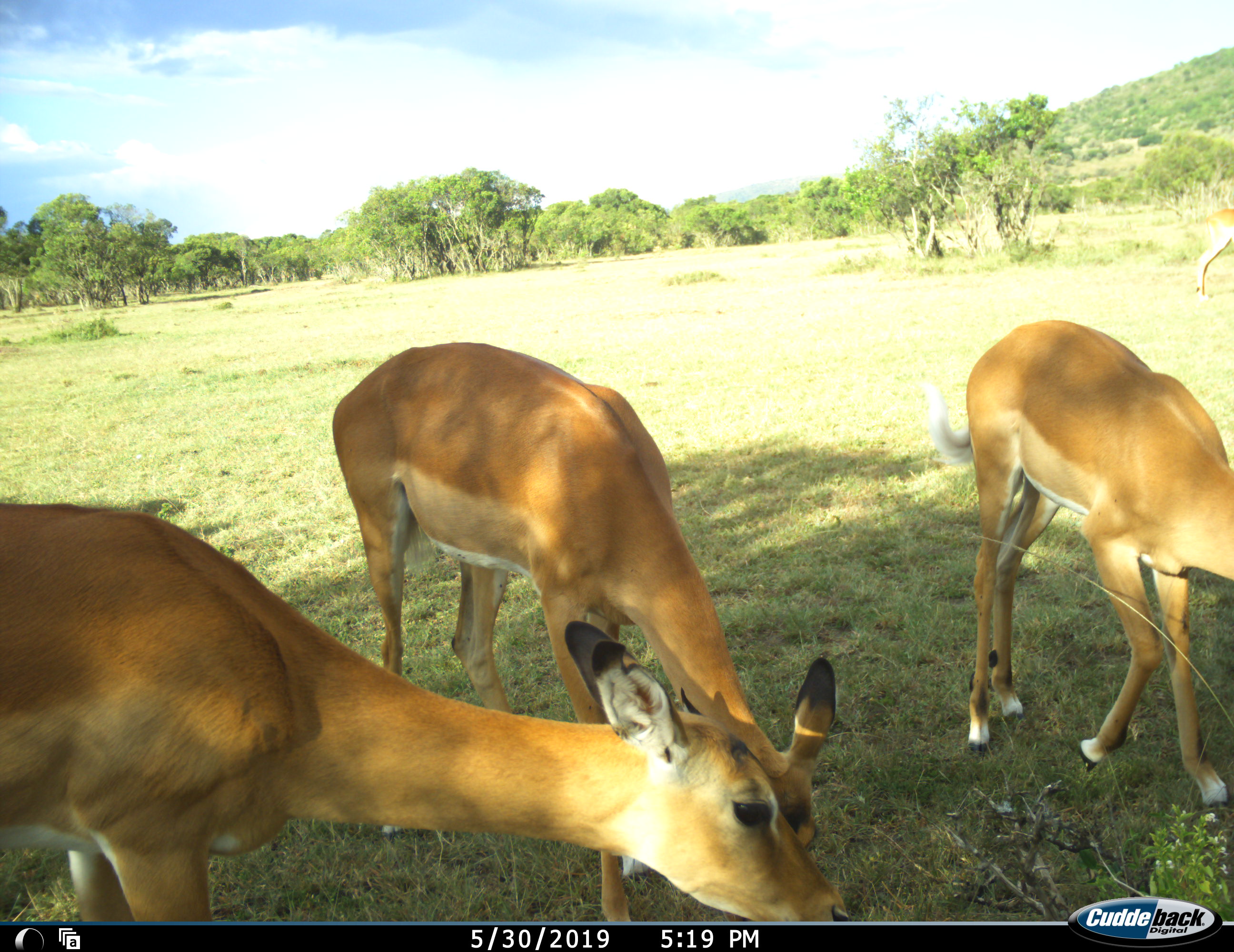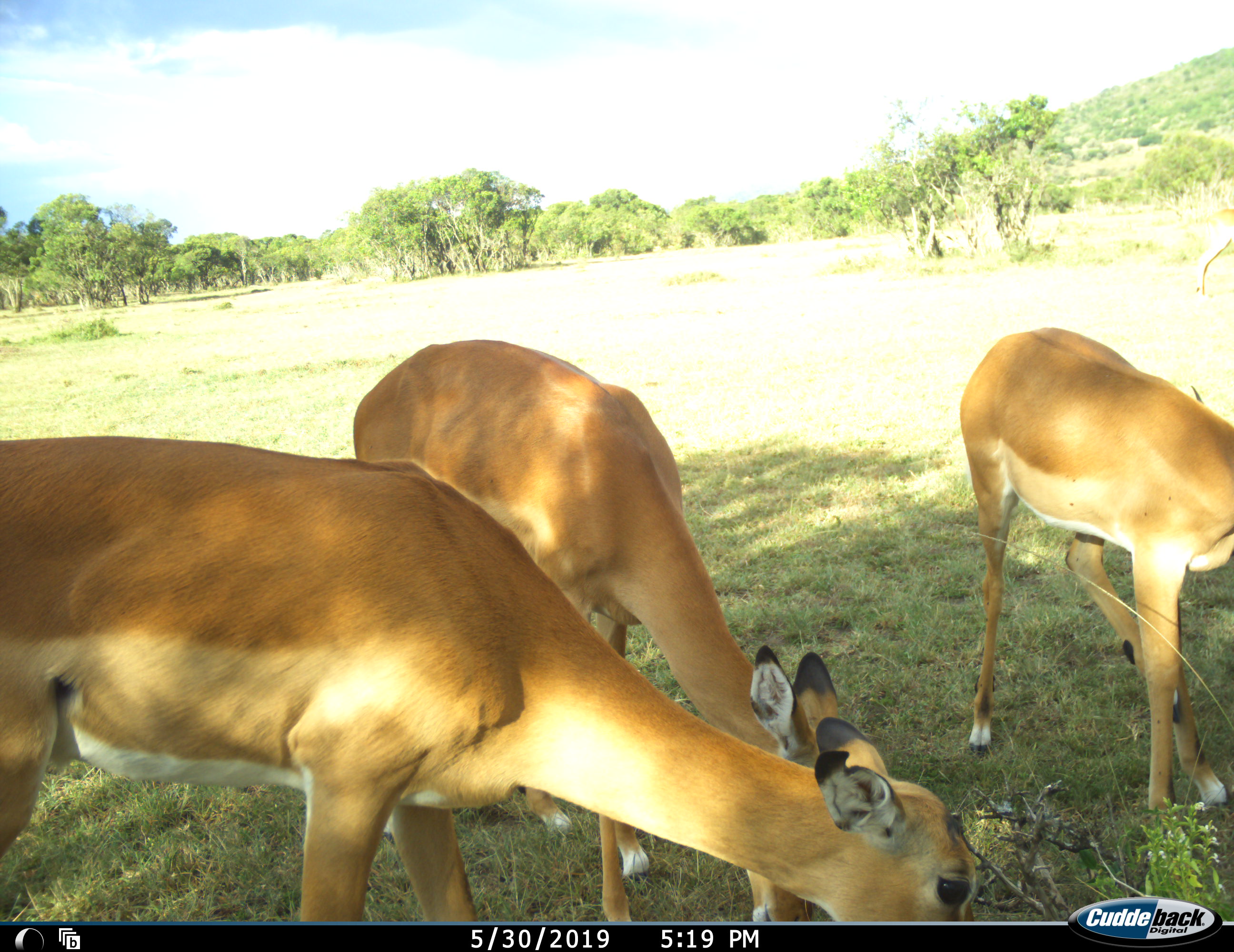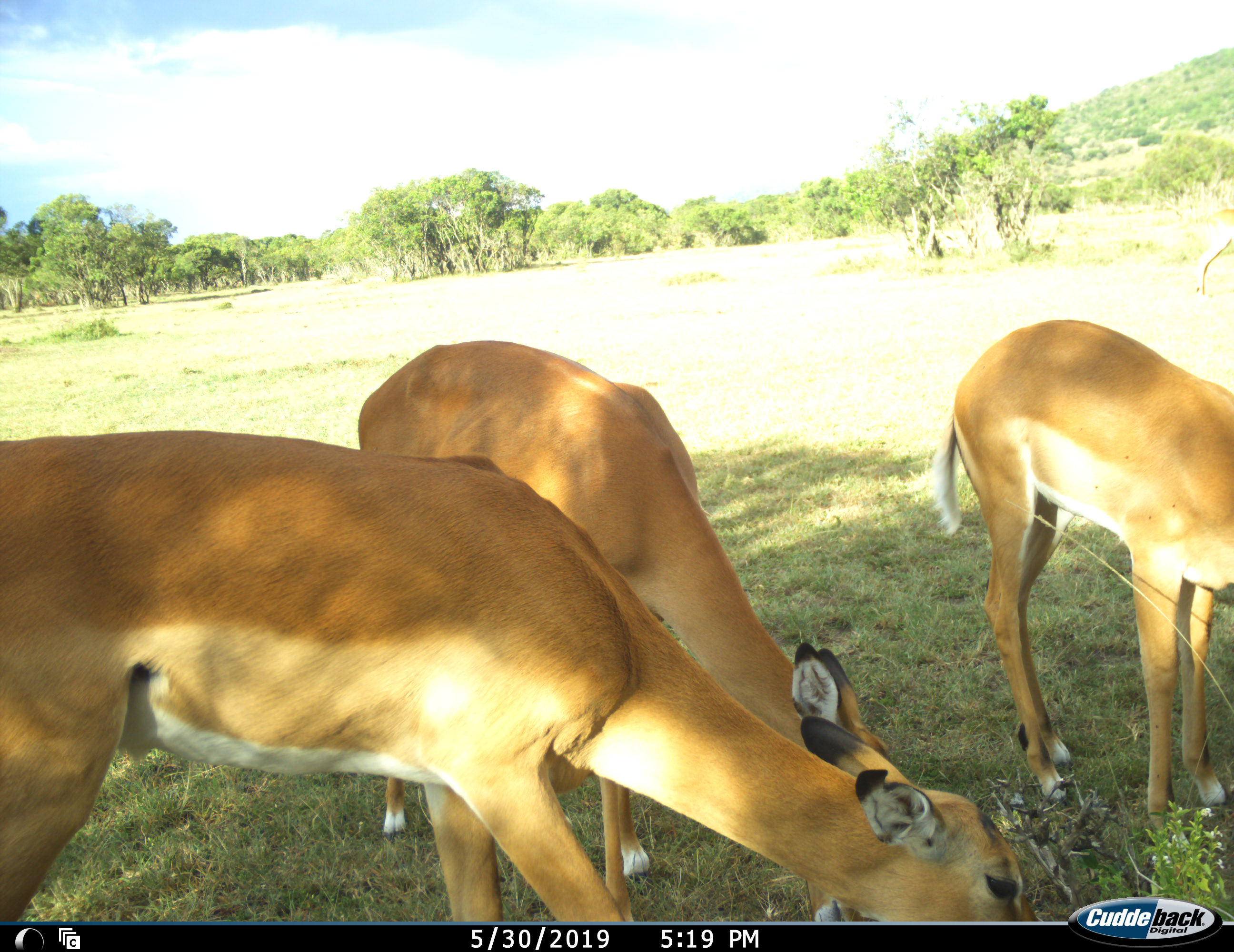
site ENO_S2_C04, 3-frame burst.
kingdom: Animalia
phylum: Chordata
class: Mammalia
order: Artiodactyla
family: Bovidae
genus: Aepyceros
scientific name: Aepyceros melampus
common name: impala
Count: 3.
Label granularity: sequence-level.